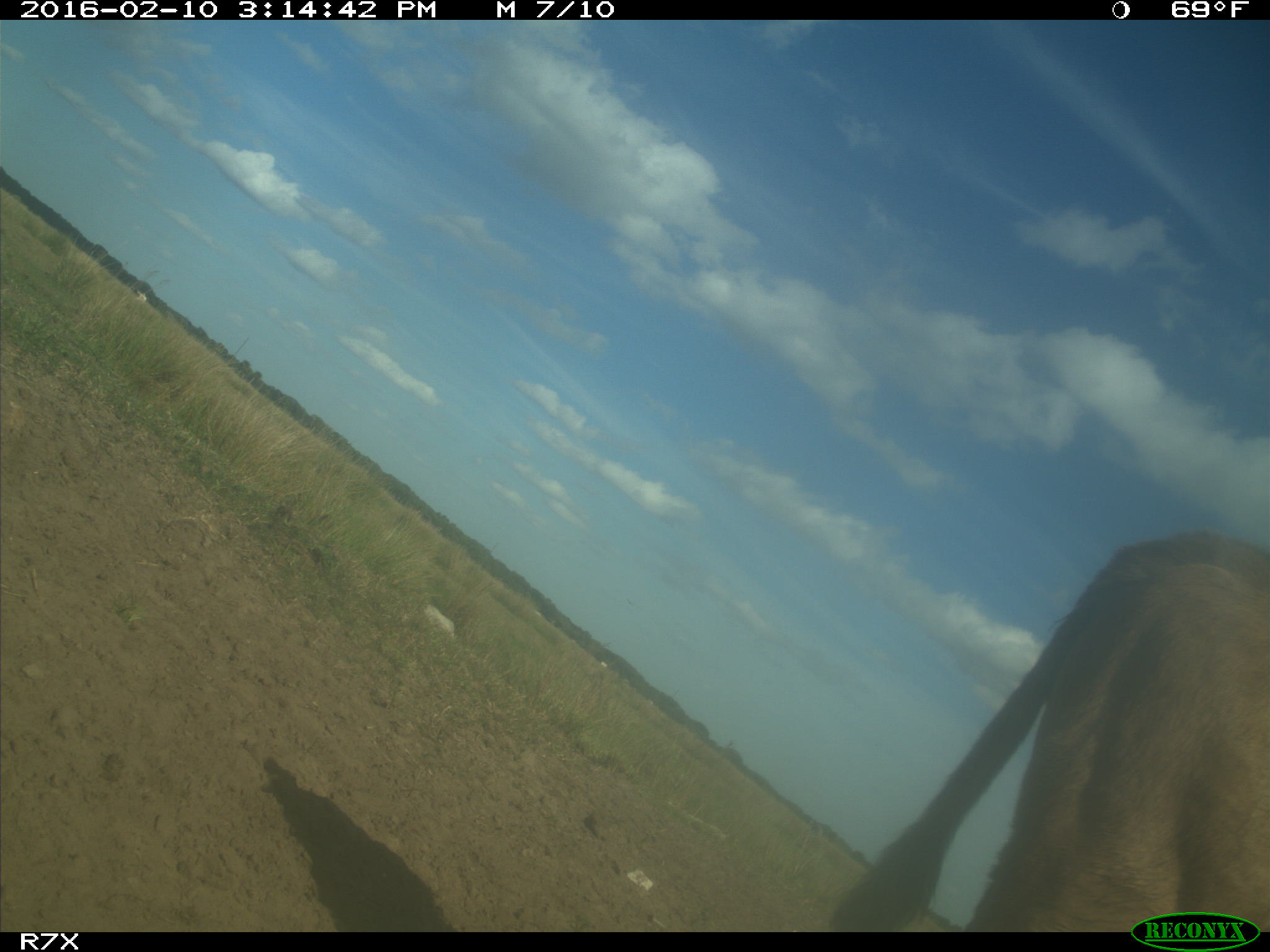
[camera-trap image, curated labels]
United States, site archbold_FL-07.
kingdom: Animalia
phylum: Chordata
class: Mammalia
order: Artiodactyla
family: Bovidae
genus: Bos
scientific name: Bos taurus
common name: domestic cow